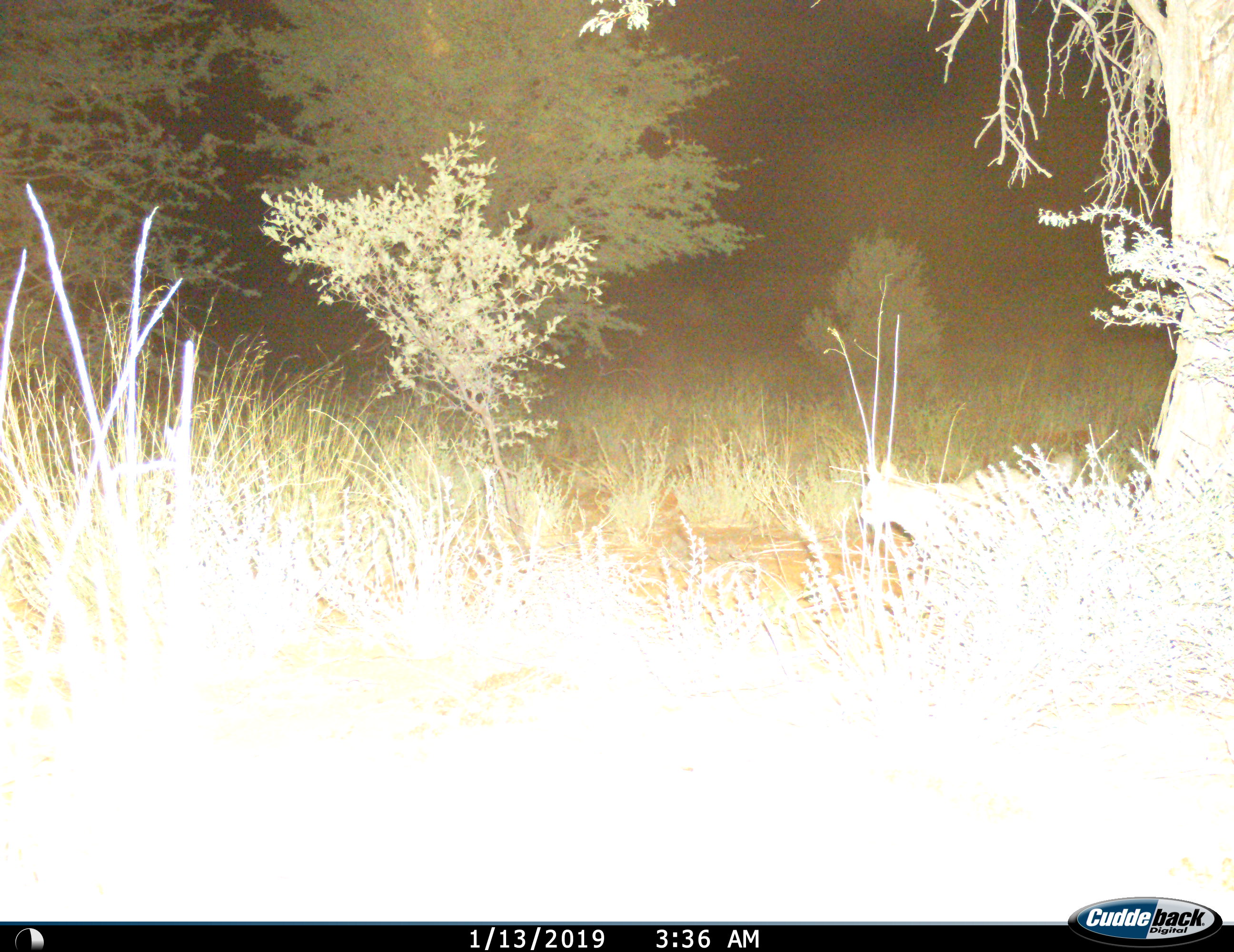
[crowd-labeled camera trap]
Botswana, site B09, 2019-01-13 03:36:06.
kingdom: Animalia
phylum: Chordata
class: Mammalia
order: Carnivora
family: Felidae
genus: Felis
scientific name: Felis lybica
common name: african wild cat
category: catafricanwild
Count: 1.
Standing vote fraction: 30%.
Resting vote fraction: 0%.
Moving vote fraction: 70%.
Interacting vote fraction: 0%.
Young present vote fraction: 0%.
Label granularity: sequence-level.